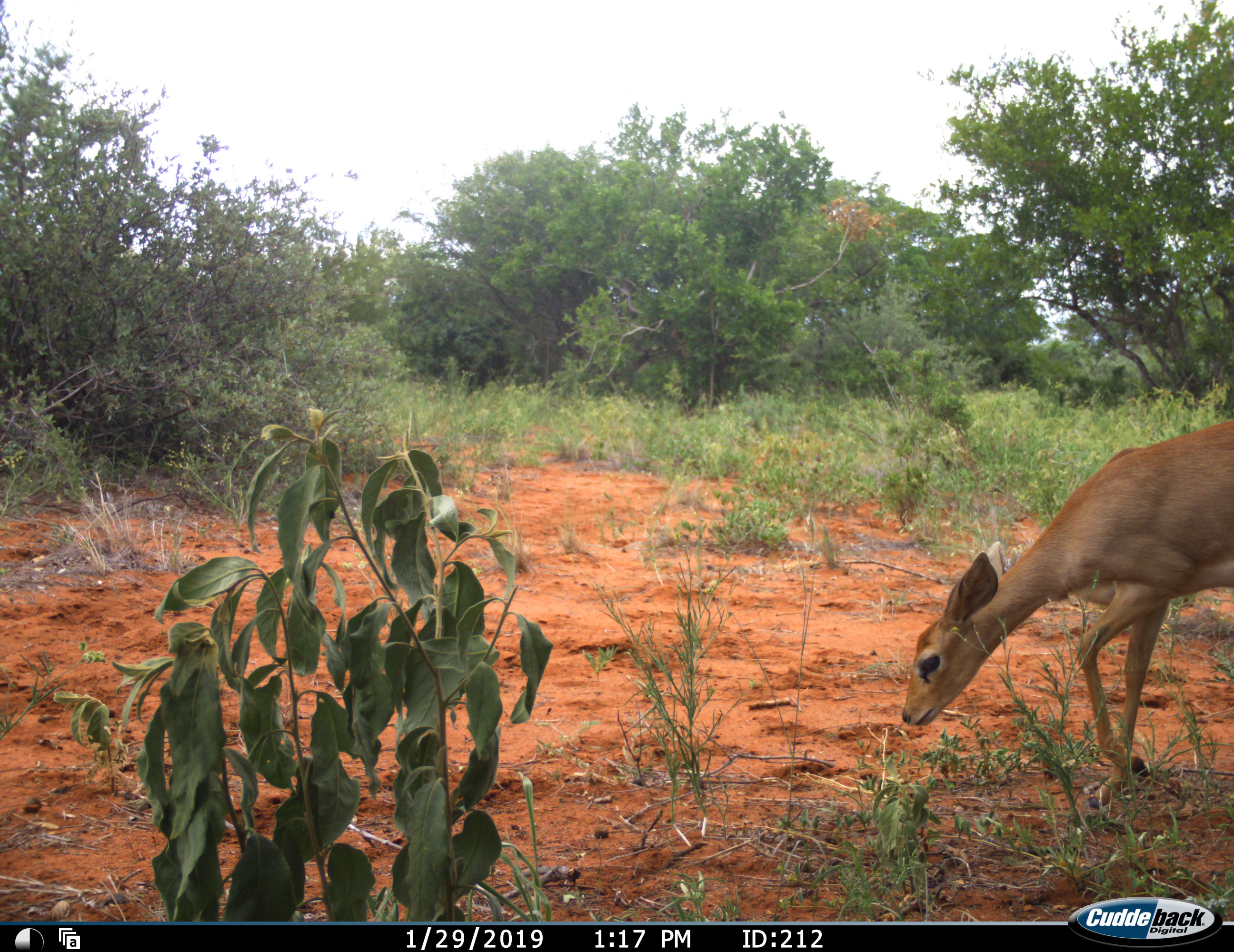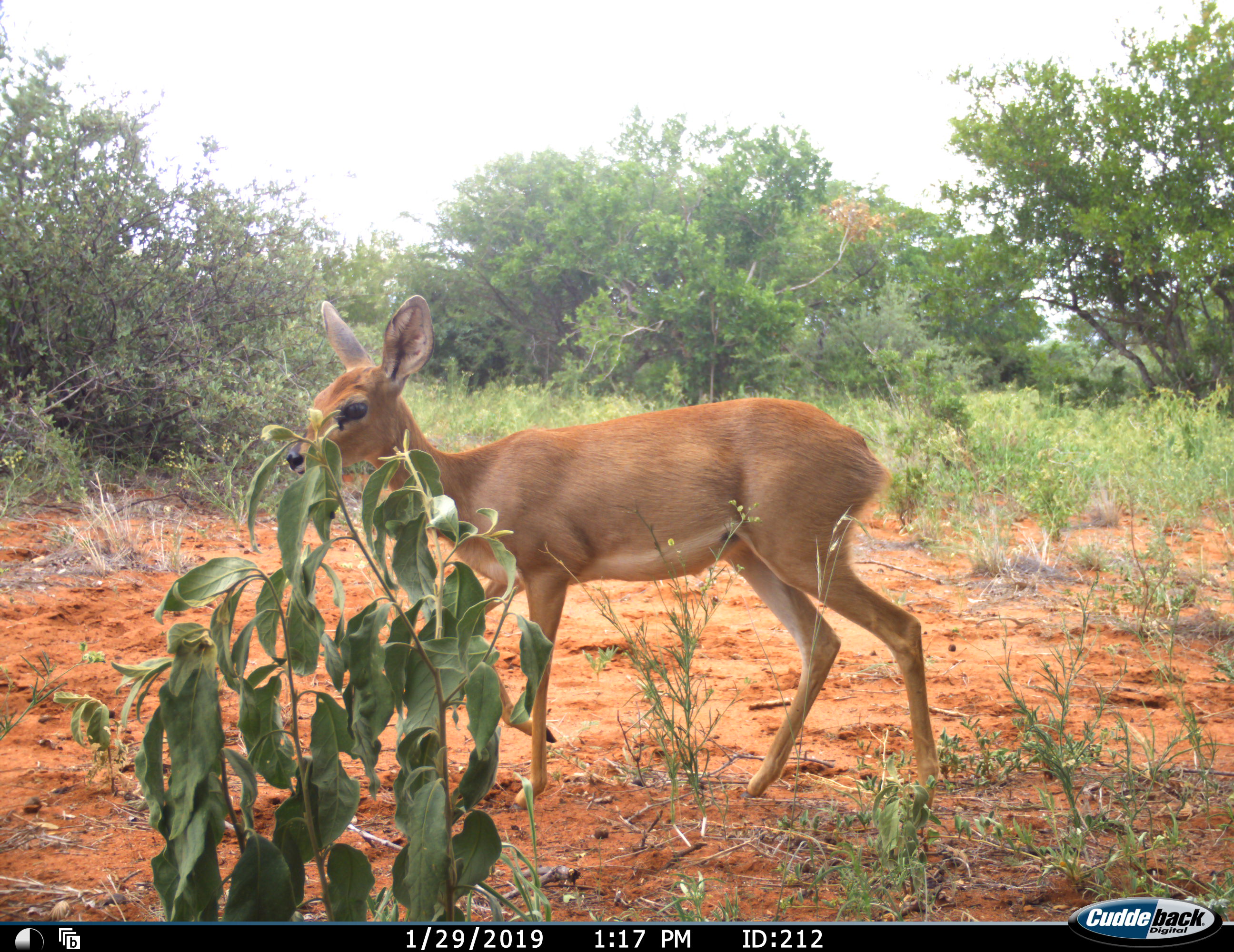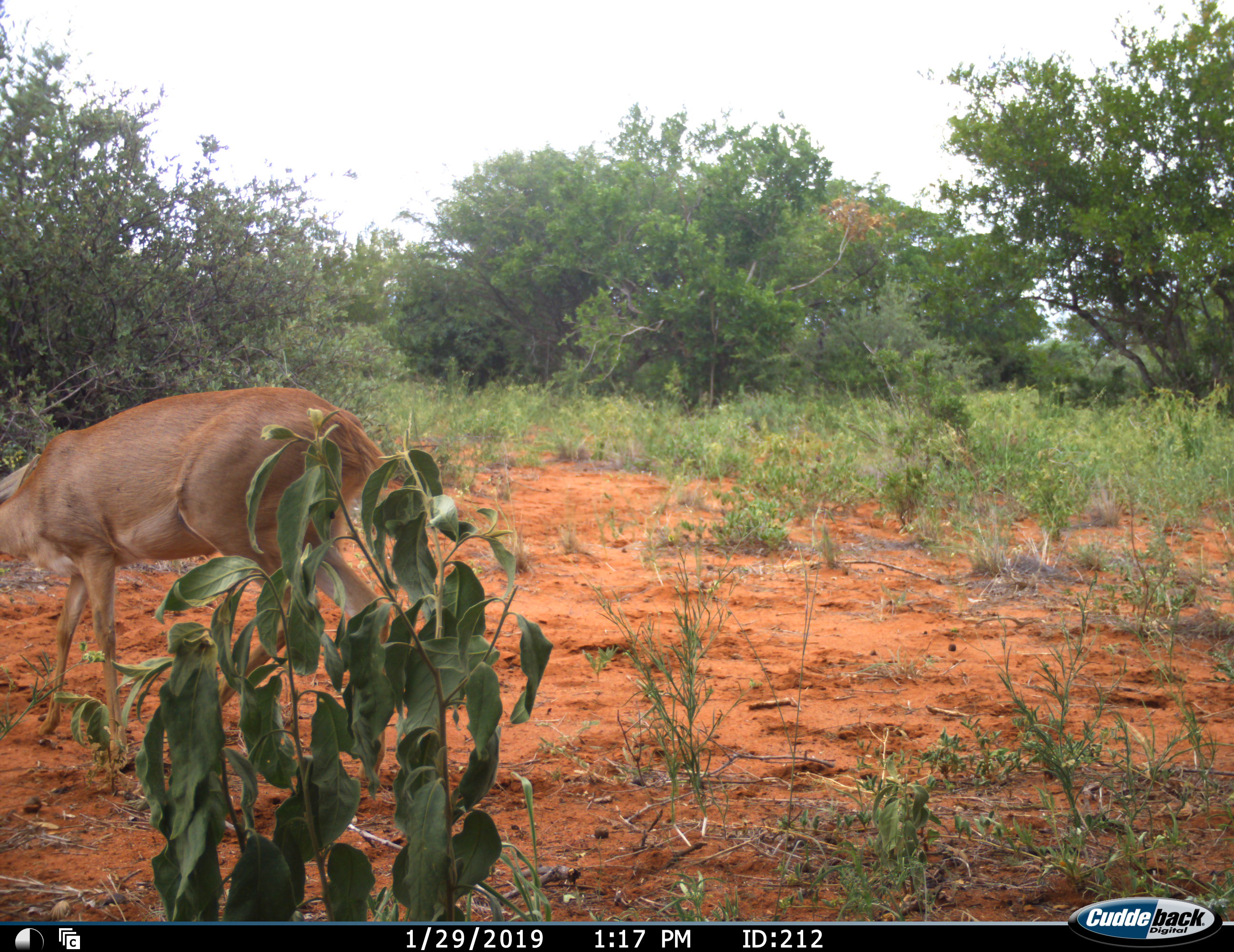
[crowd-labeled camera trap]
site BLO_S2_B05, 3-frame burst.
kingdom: Animalia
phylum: Chordata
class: Mammalia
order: Artiodactyla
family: Bovidae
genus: Raphicerus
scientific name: Raphicerus campestris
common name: steenbok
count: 1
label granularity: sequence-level